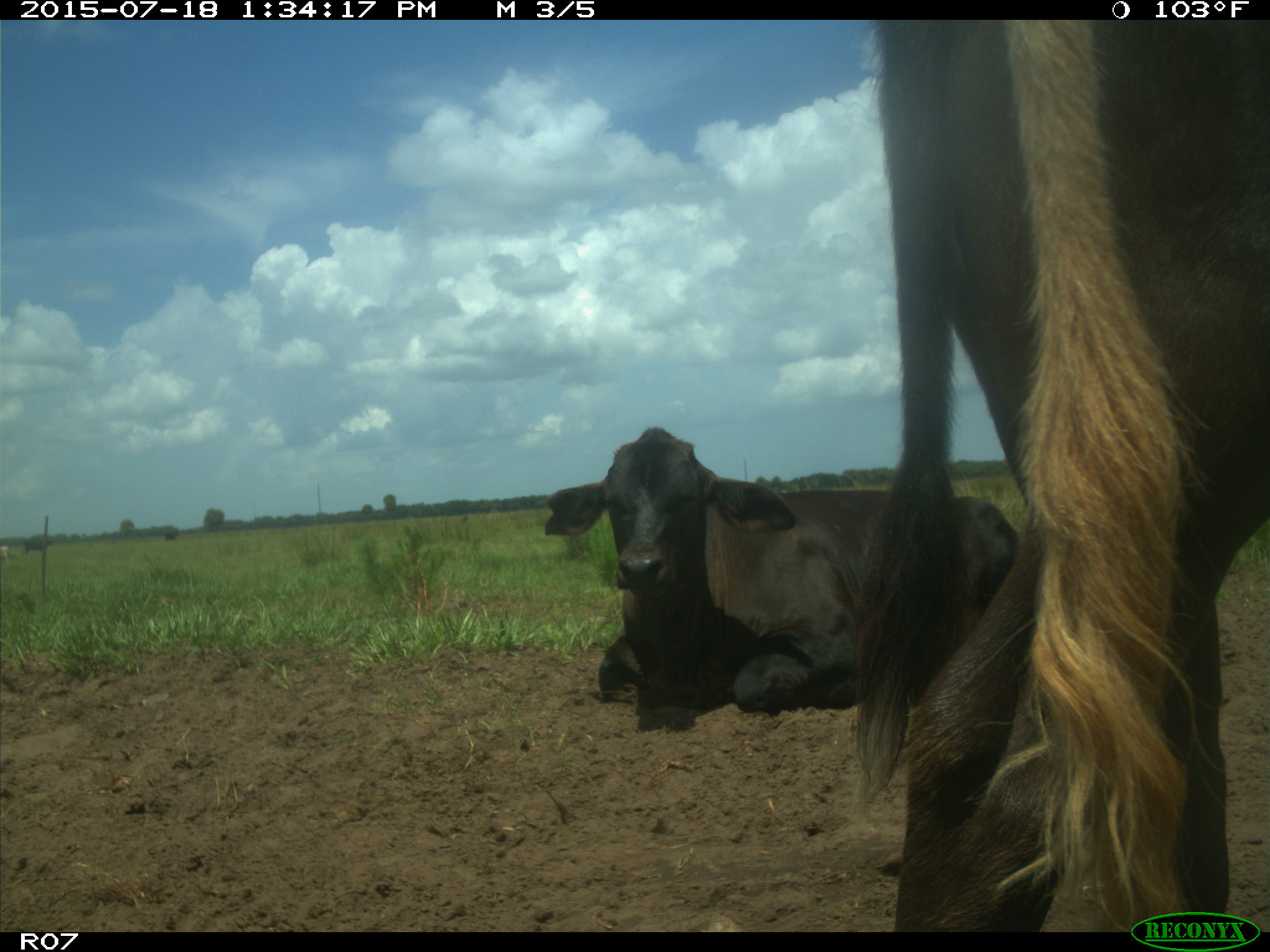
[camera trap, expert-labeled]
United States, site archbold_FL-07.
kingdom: Animalia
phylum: Chordata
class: Mammalia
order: Artiodactyla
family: Bovidae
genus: Bos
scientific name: Bos taurus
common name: domestic cow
Bos taurus (domestic cow).